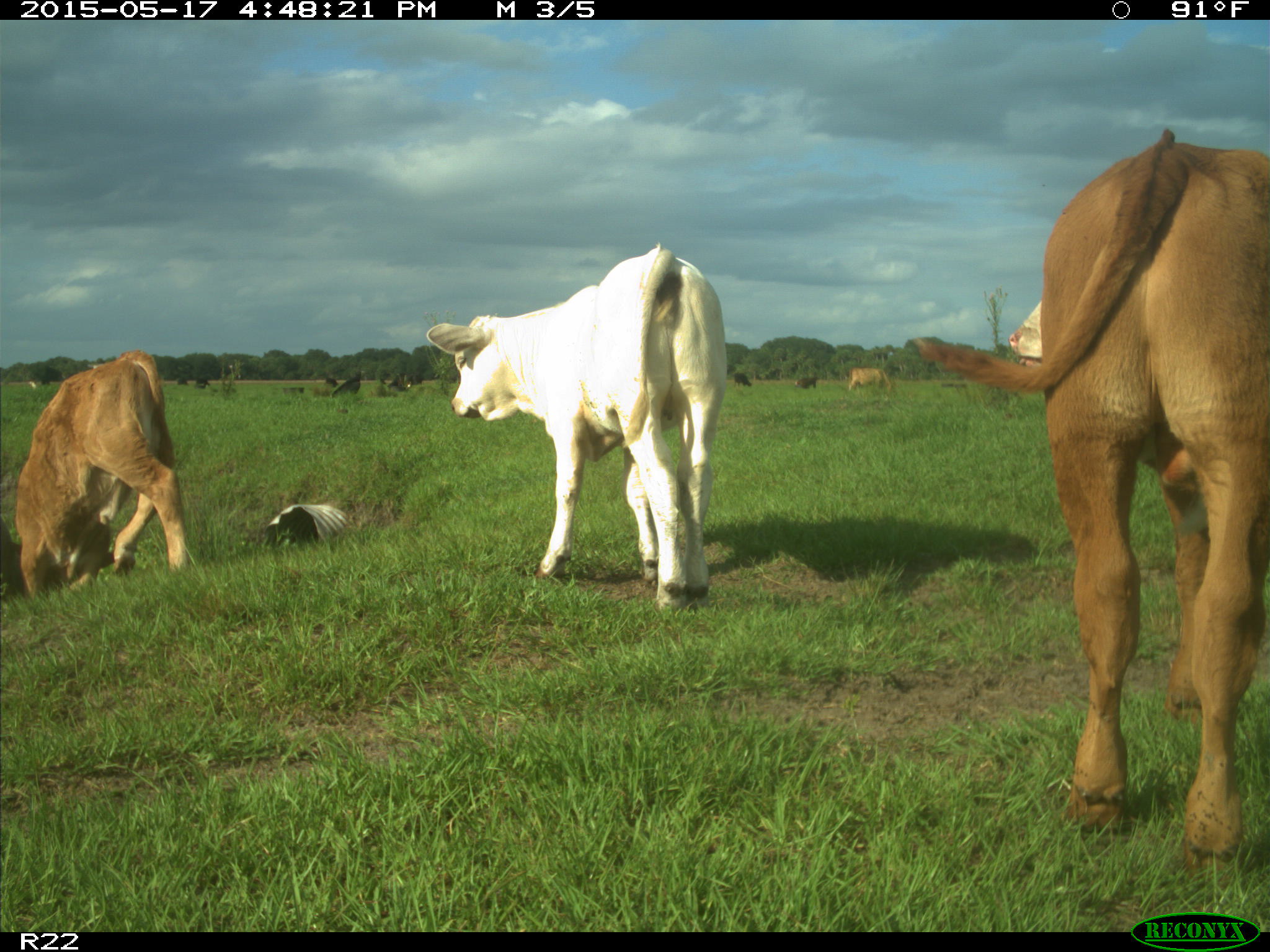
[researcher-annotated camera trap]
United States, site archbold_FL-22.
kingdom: Animalia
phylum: Chordata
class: Mammalia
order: Artiodactyla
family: Bovidae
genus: Bos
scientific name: Bos taurus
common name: domestic cow